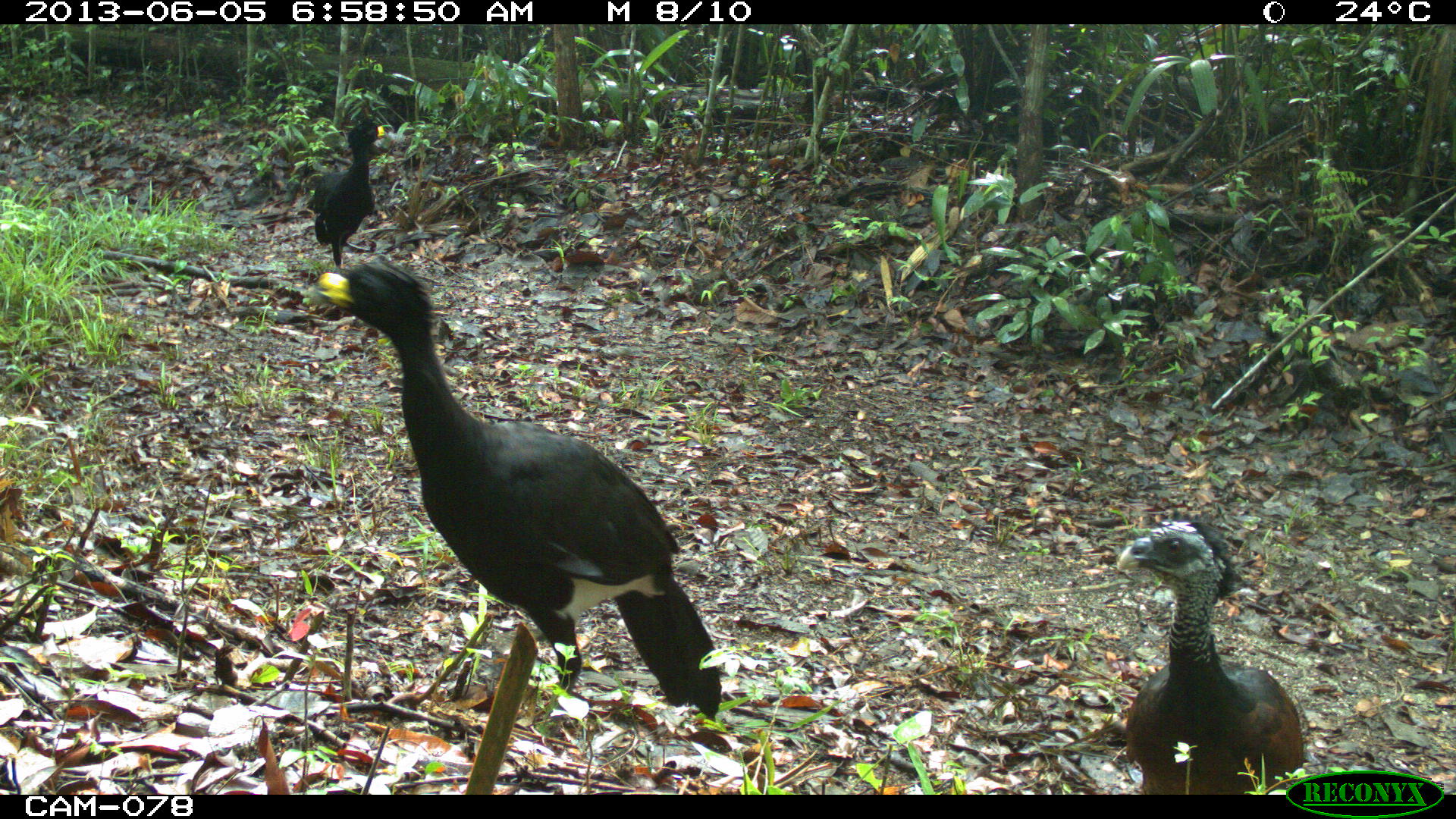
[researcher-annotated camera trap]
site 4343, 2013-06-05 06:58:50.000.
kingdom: Animalia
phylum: Chordata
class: Aves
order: Galliformes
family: Cracidae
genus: Crax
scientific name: Crax rubra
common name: great curassow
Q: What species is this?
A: Crax rubra (great curassow).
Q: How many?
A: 3.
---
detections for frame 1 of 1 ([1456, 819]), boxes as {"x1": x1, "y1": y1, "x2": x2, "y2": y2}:
crax rubra: {"x1": 299, "y1": 254, "x2": 723, "y2": 738}; {"x1": 1114, "y1": 517, "x2": 1306, "y2": 789}; {"x1": 306, "y1": 116, "x2": 390, "y2": 266}